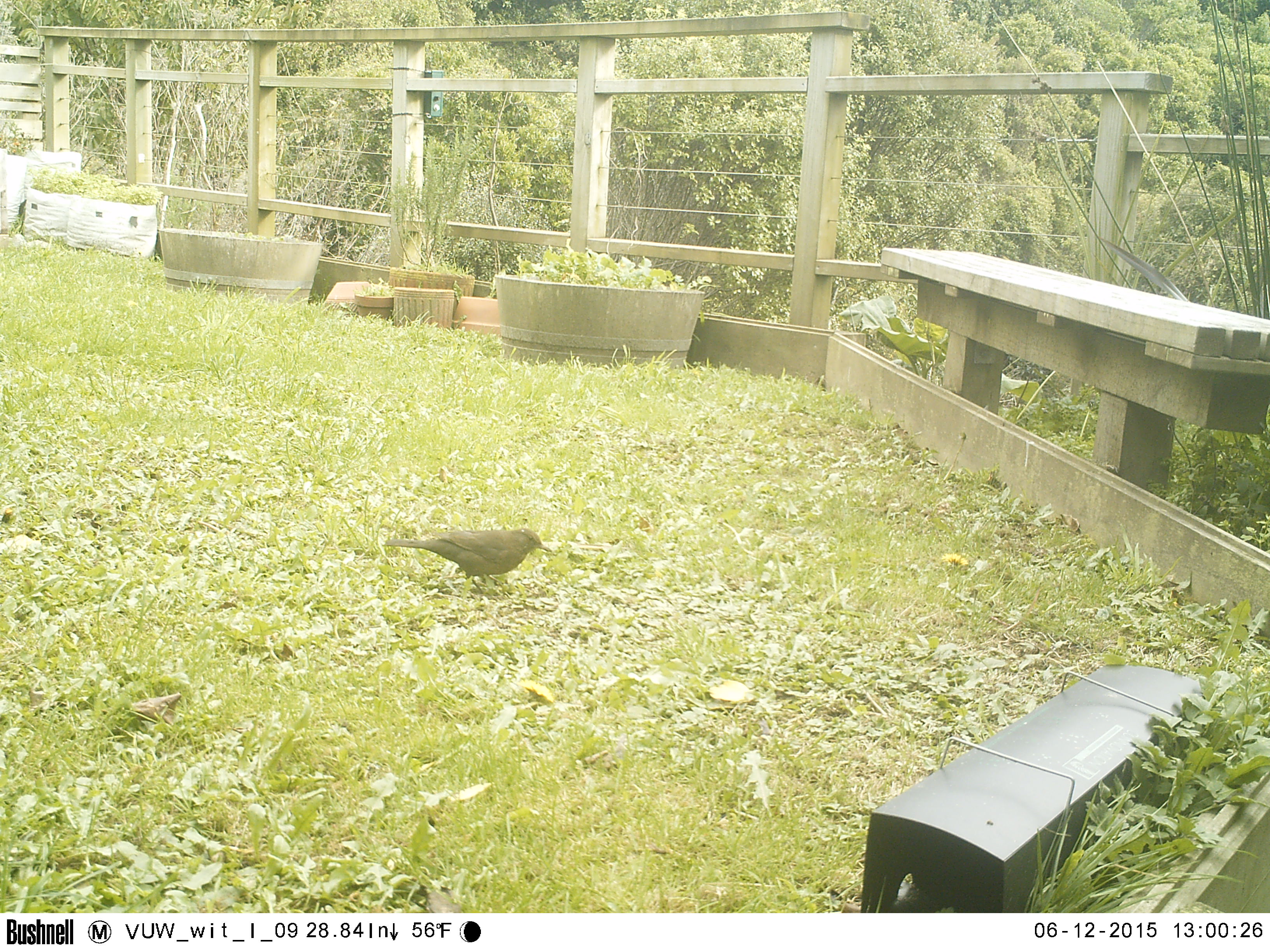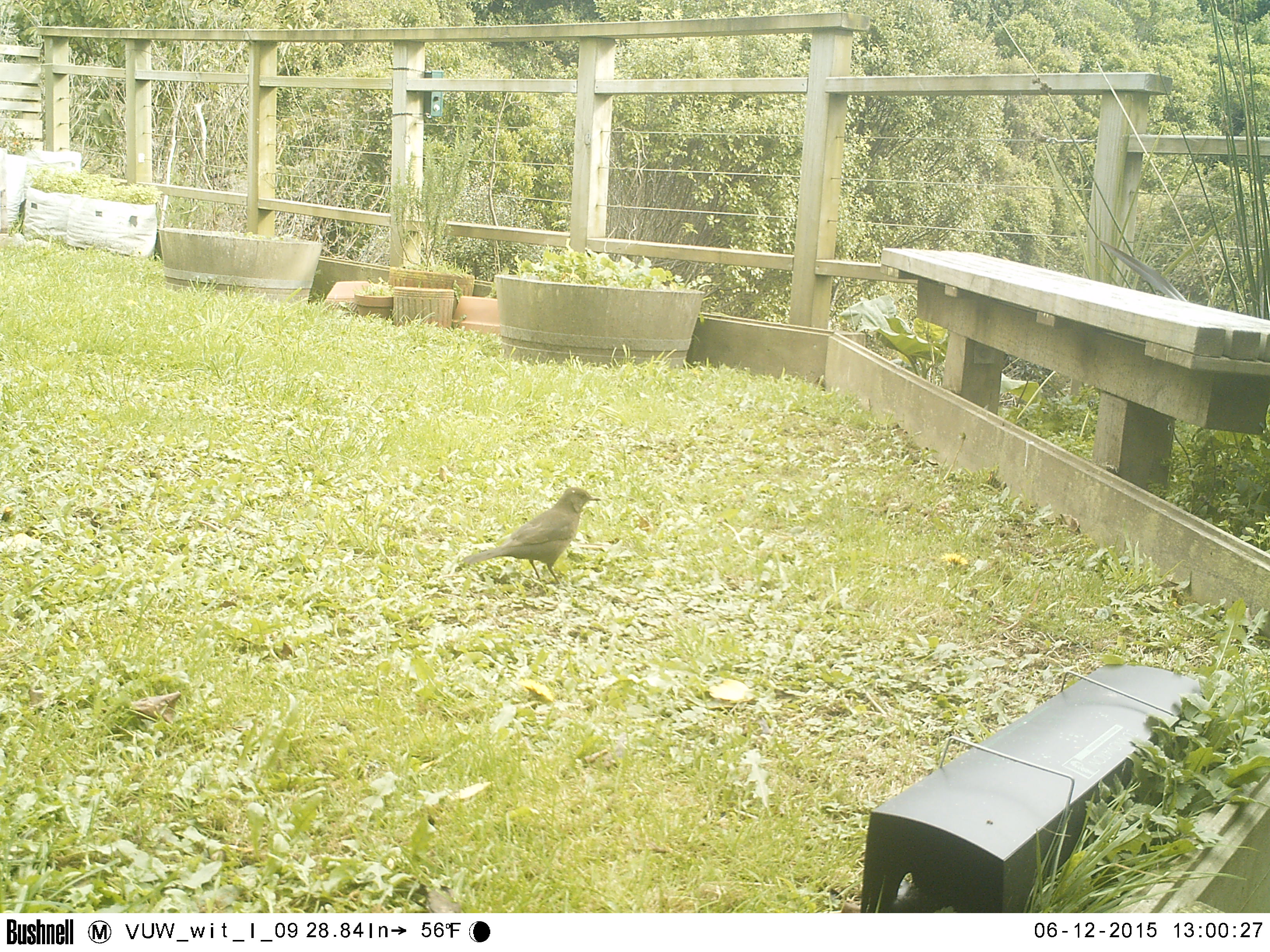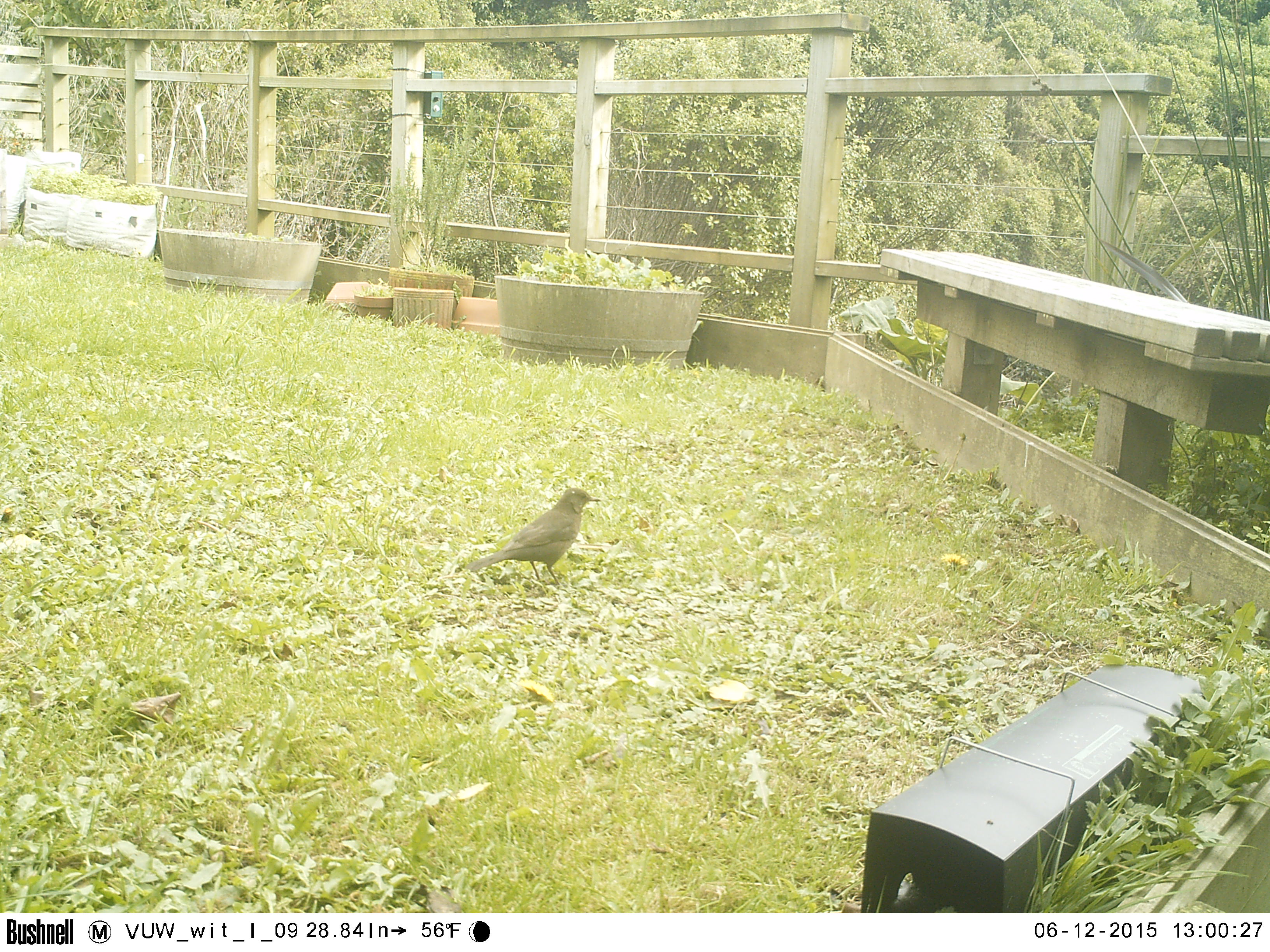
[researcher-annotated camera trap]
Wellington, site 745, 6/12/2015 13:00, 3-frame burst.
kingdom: Animalia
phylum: Chordata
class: Aves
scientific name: Aves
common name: bird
Bird (Aves).